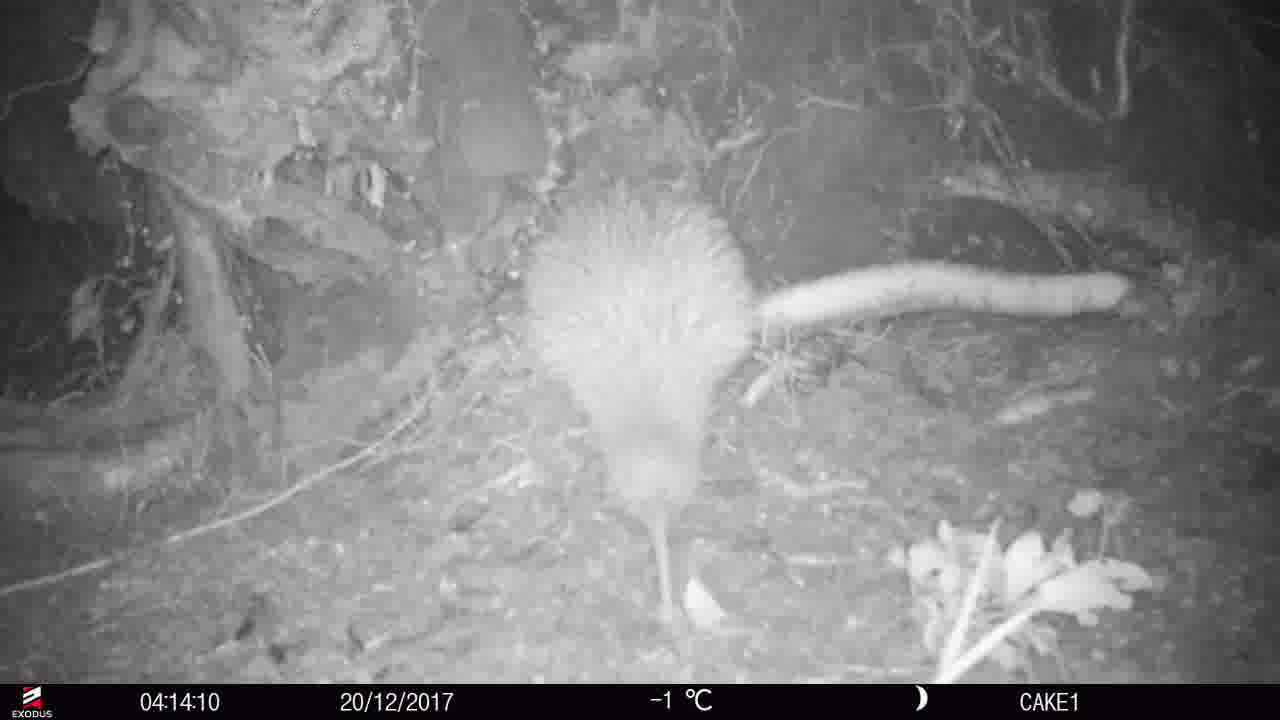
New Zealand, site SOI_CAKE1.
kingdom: Animalia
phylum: Chordata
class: Aves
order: Apterygiformes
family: Apterygidae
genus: Apteryx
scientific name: Apteryx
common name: kiwi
Kiwi (Apteryx).